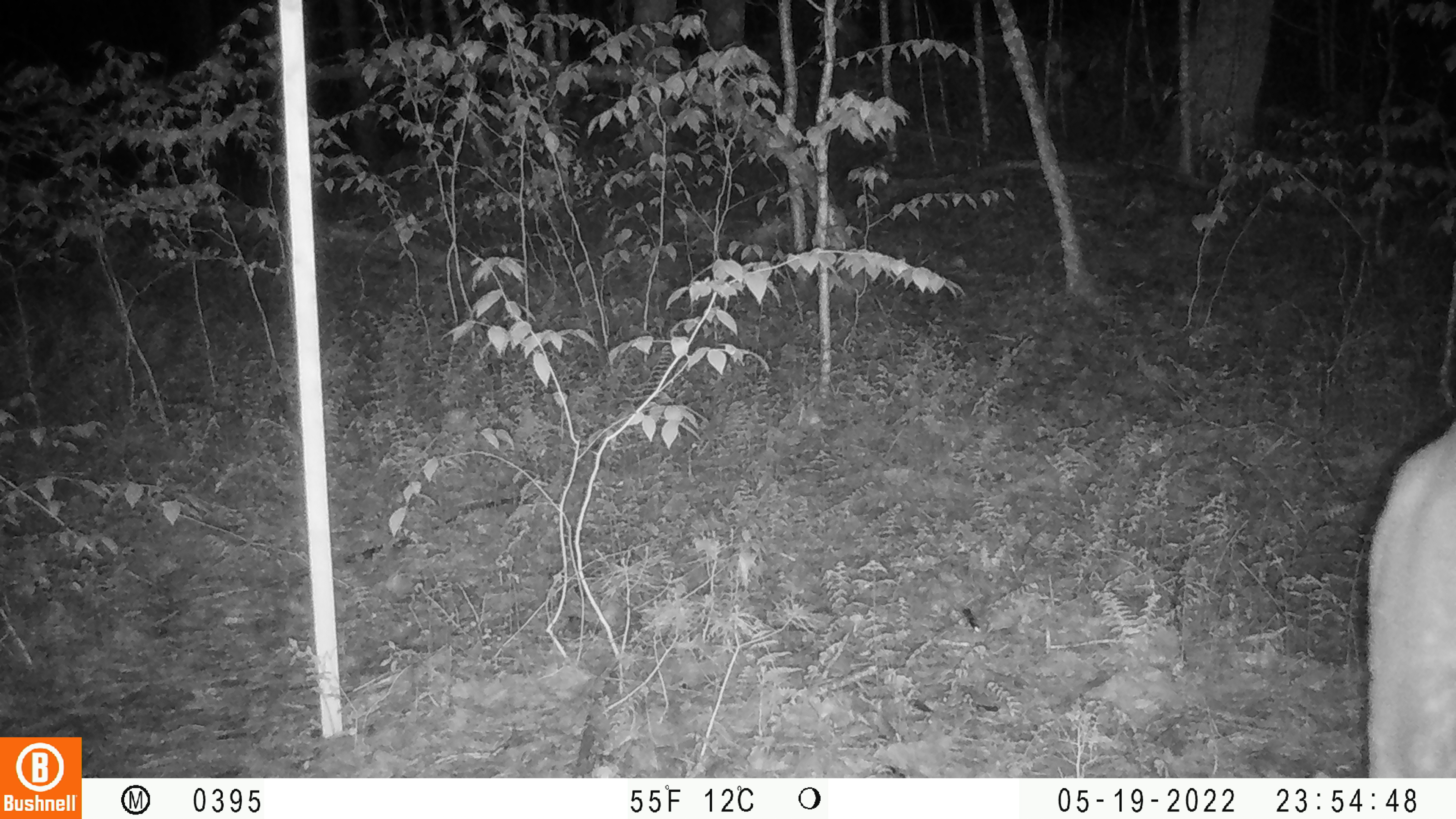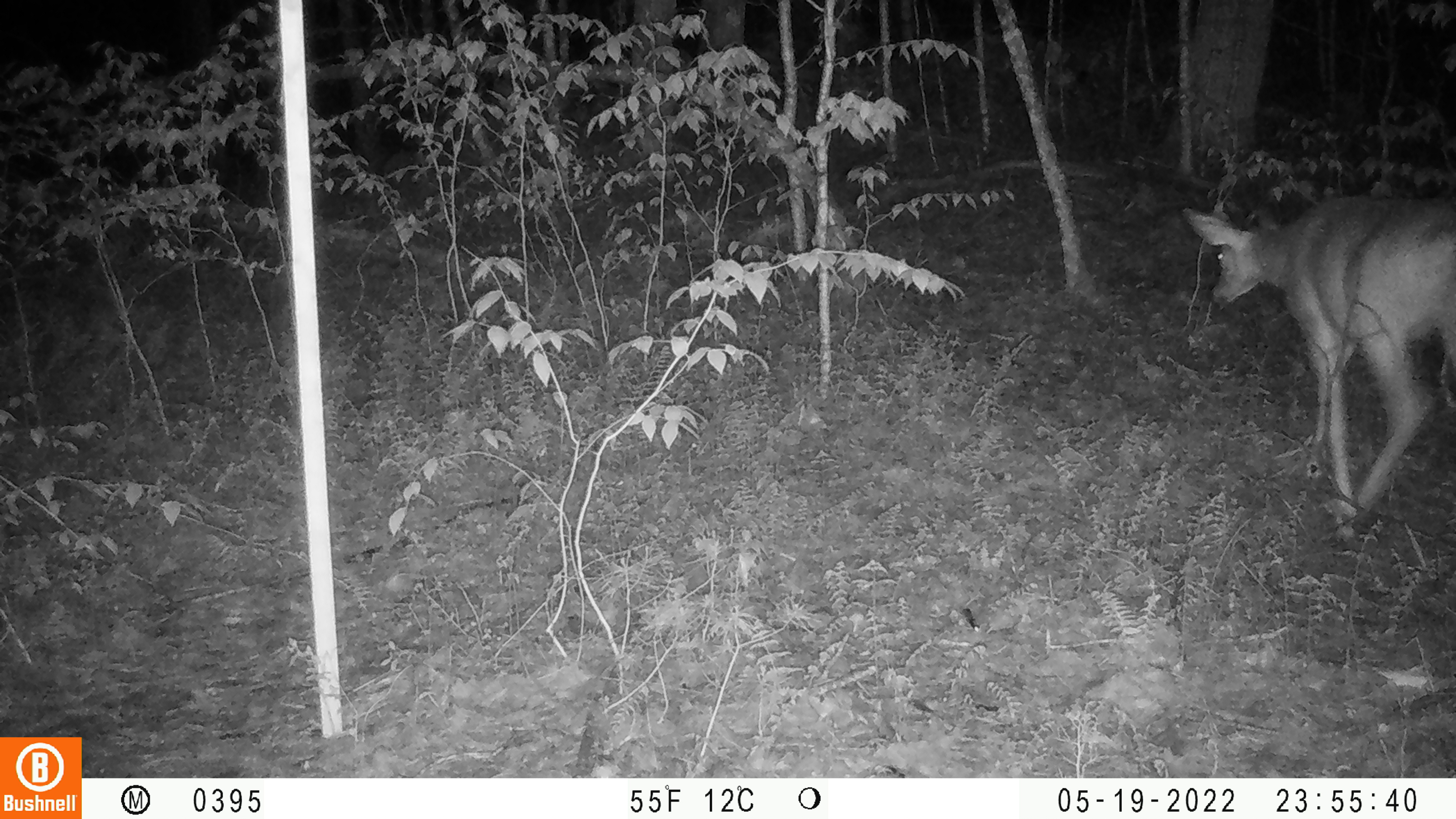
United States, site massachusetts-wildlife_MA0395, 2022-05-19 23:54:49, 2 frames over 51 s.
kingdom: Animalia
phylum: Chordata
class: Mammalia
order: Artiodactyla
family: Cervidae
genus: Odocoileus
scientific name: Odocoileus virginianus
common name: white-tailed deer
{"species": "white-tailed deer (Odocoileus virginianus)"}